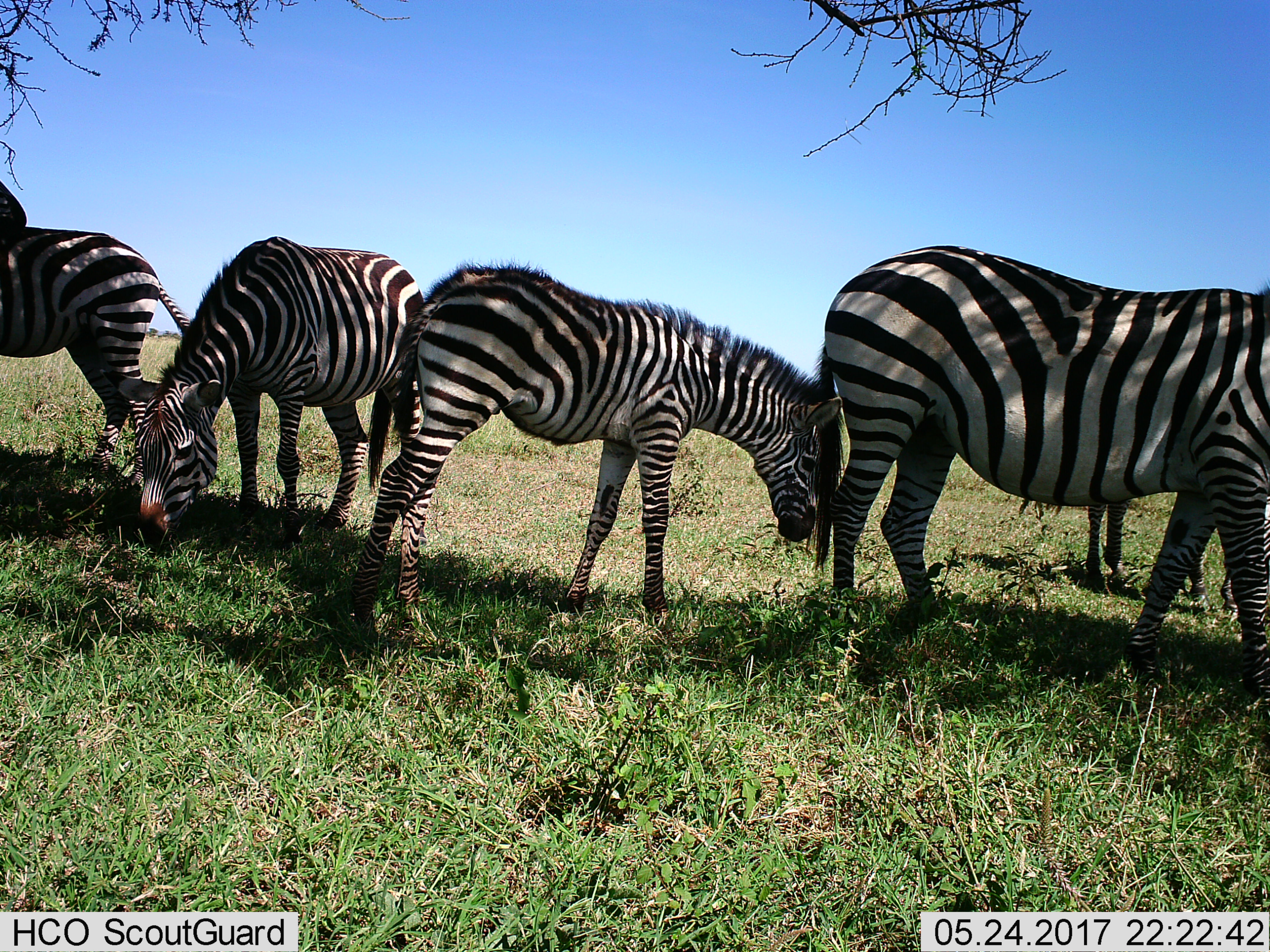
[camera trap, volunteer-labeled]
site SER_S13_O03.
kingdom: Animalia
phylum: Chordata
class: Mammalia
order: Perissodactyla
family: Equidae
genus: Equus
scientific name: Equus quagga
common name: plains zebra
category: zebraplains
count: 5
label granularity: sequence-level